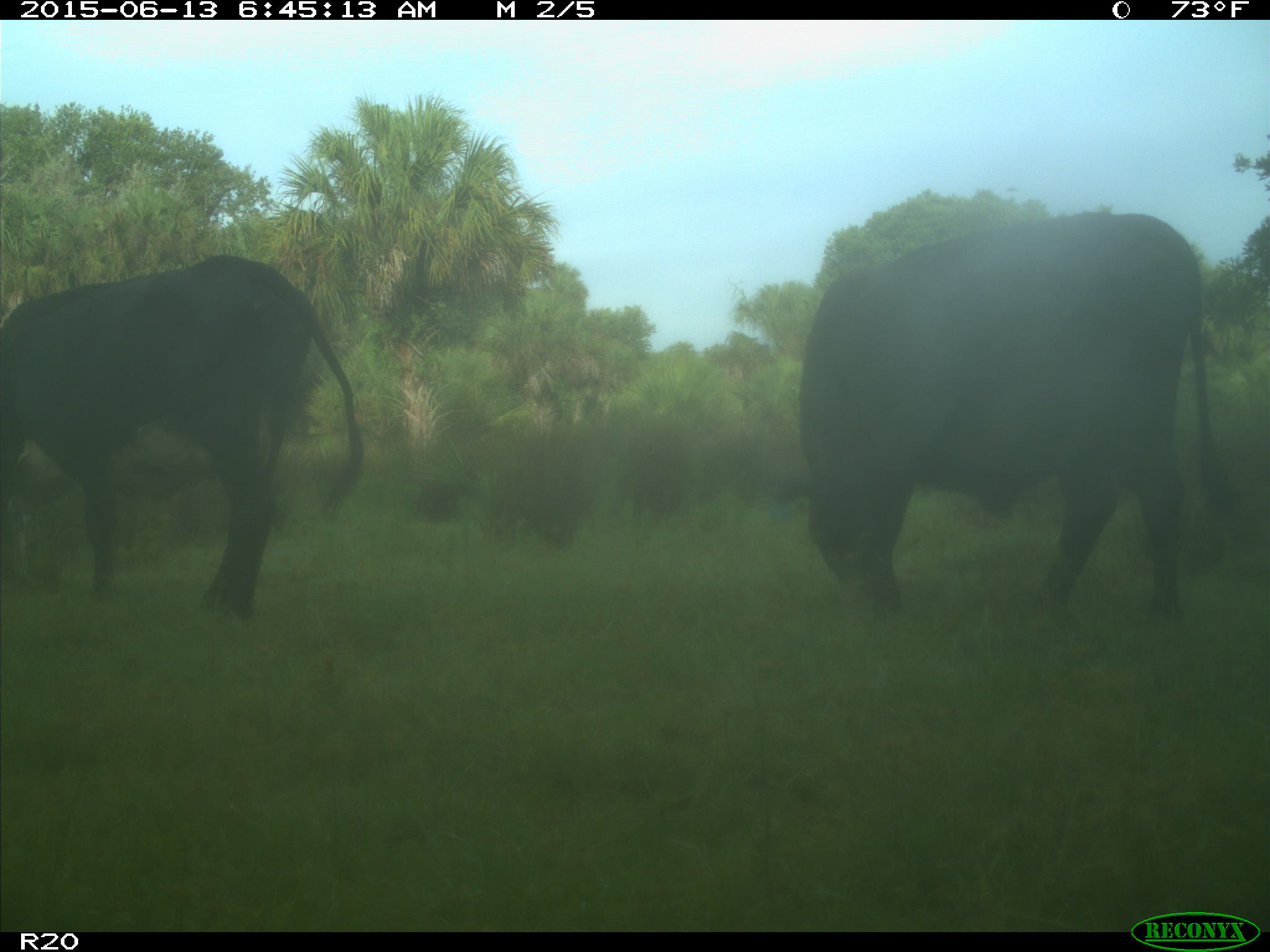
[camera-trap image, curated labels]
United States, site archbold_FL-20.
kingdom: Animalia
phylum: Chordata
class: Mammalia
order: Artiodactyla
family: Bovidae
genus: Bos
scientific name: Bos taurus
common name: domestic cow